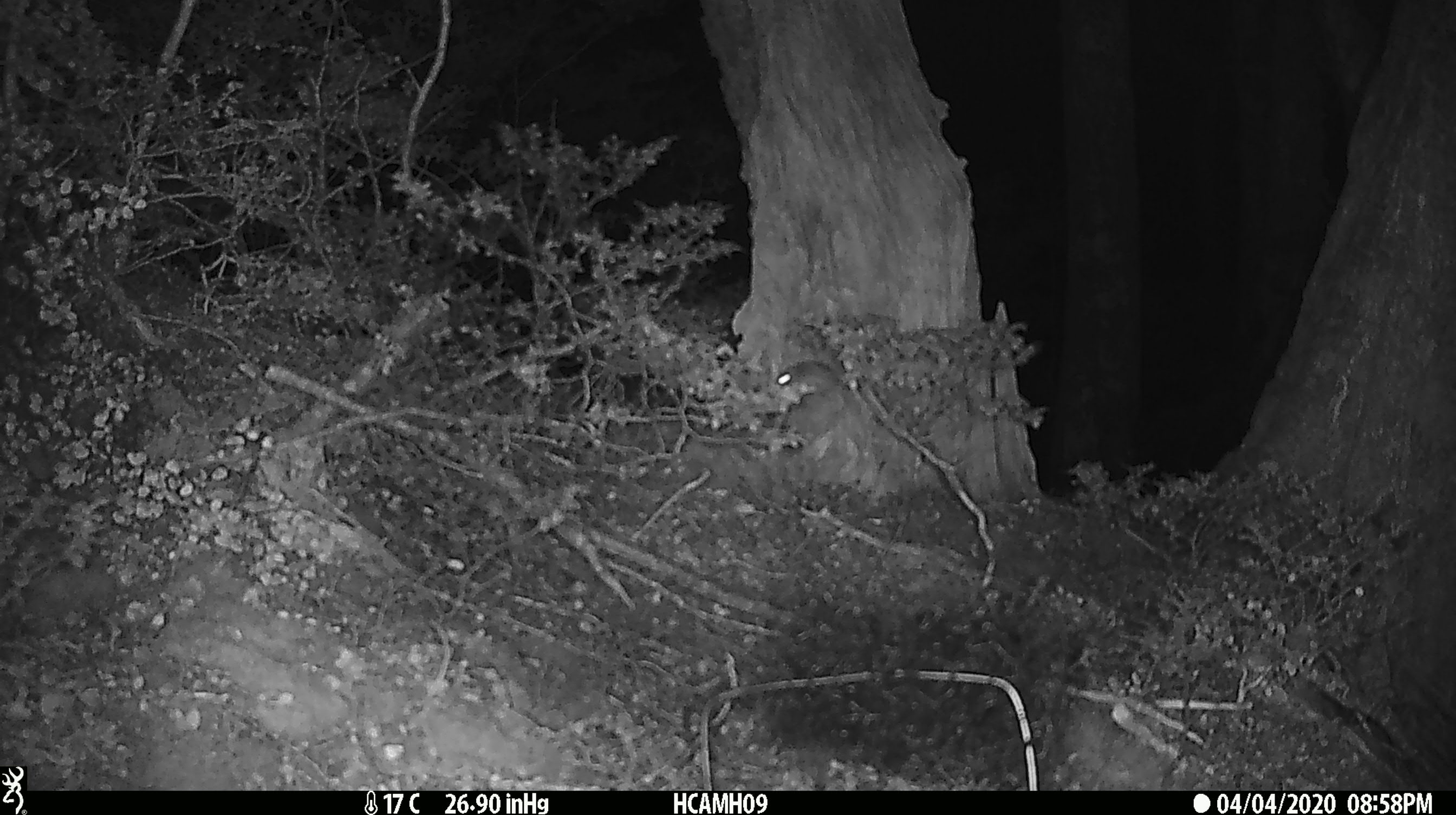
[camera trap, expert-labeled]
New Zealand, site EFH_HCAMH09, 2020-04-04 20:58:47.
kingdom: Animalia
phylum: Chordata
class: Mammalia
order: Rodentia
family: Muridae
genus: Mus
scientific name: Mus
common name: mouse